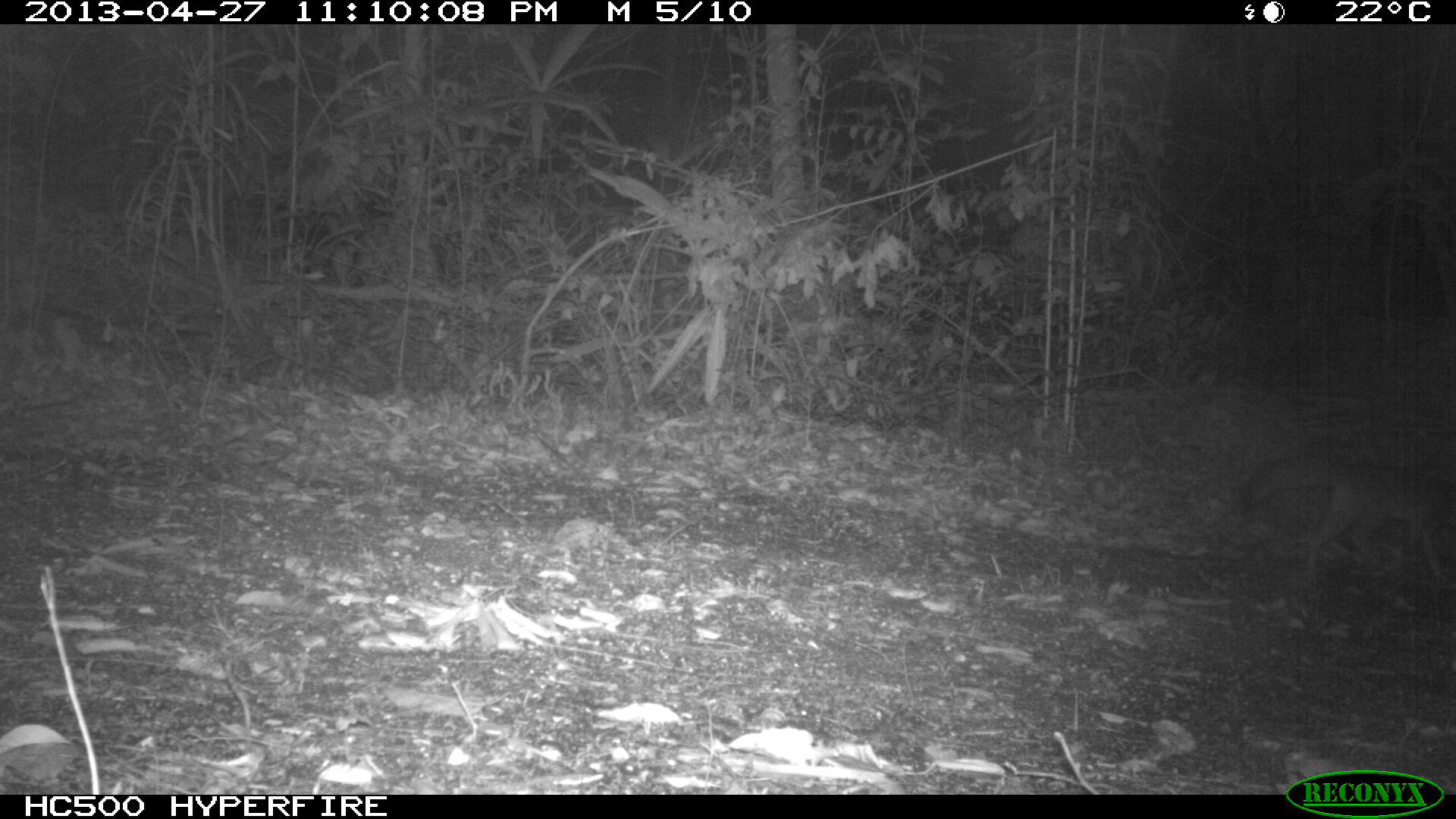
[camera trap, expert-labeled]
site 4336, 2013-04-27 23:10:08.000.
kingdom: Animalia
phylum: Chordata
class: Mammalia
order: Carnivora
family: Canidae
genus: Urocyon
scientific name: Urocyon cinereoargenteus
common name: gray fox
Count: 1.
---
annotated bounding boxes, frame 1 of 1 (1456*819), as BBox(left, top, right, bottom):
urocyon cinereoargenteus: BBox(1248, 458, 1456, 582)